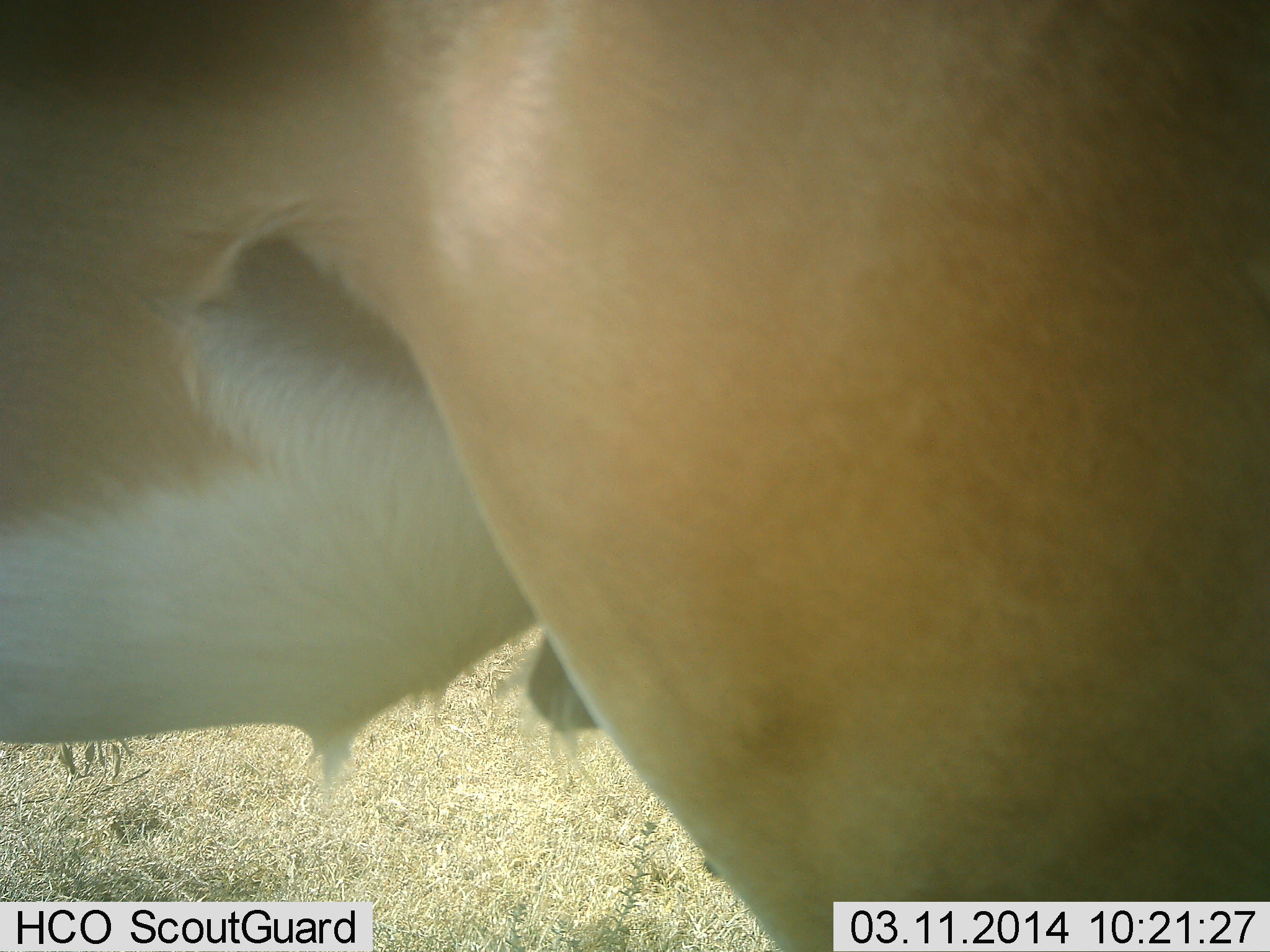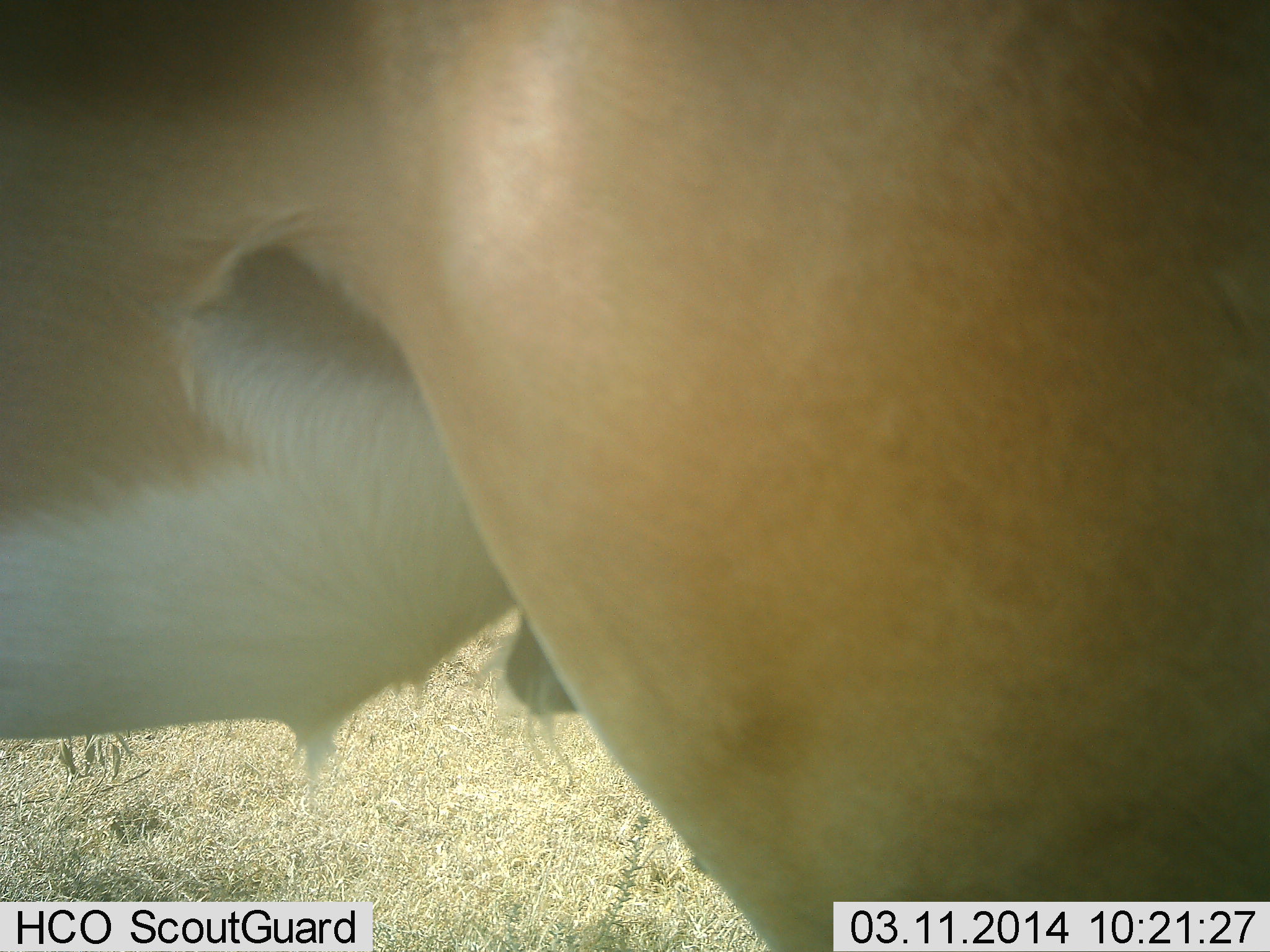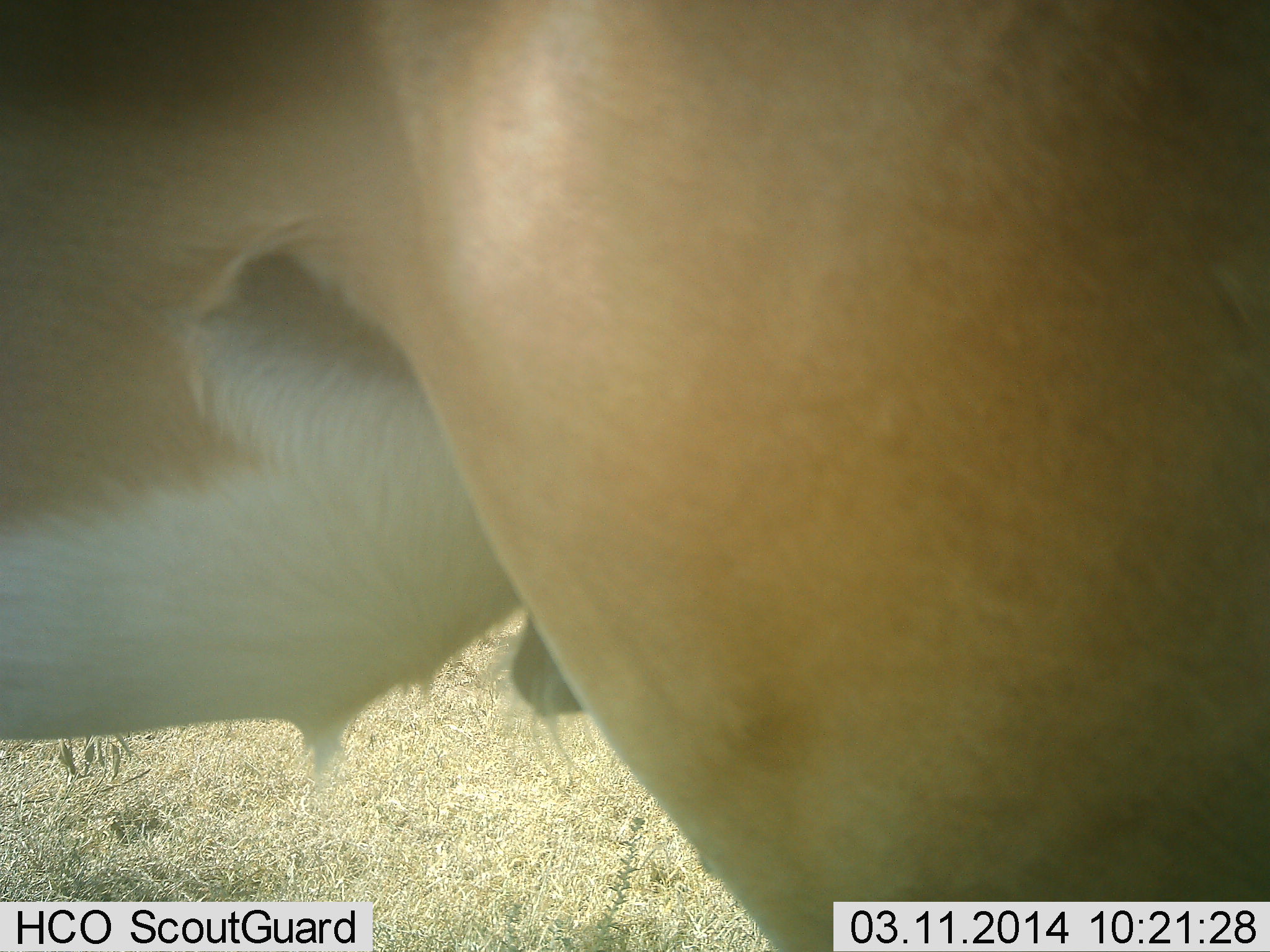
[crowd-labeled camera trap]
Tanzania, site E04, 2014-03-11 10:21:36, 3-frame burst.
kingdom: Animalia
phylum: Chordata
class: Mammalia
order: Artiodactyla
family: Bovidae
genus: Nanger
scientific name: Nanger granti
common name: grant's gazelle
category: gazellegrants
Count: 1.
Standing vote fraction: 100%.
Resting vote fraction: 0%.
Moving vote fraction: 0%.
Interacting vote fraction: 0%.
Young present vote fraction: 0%.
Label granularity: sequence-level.